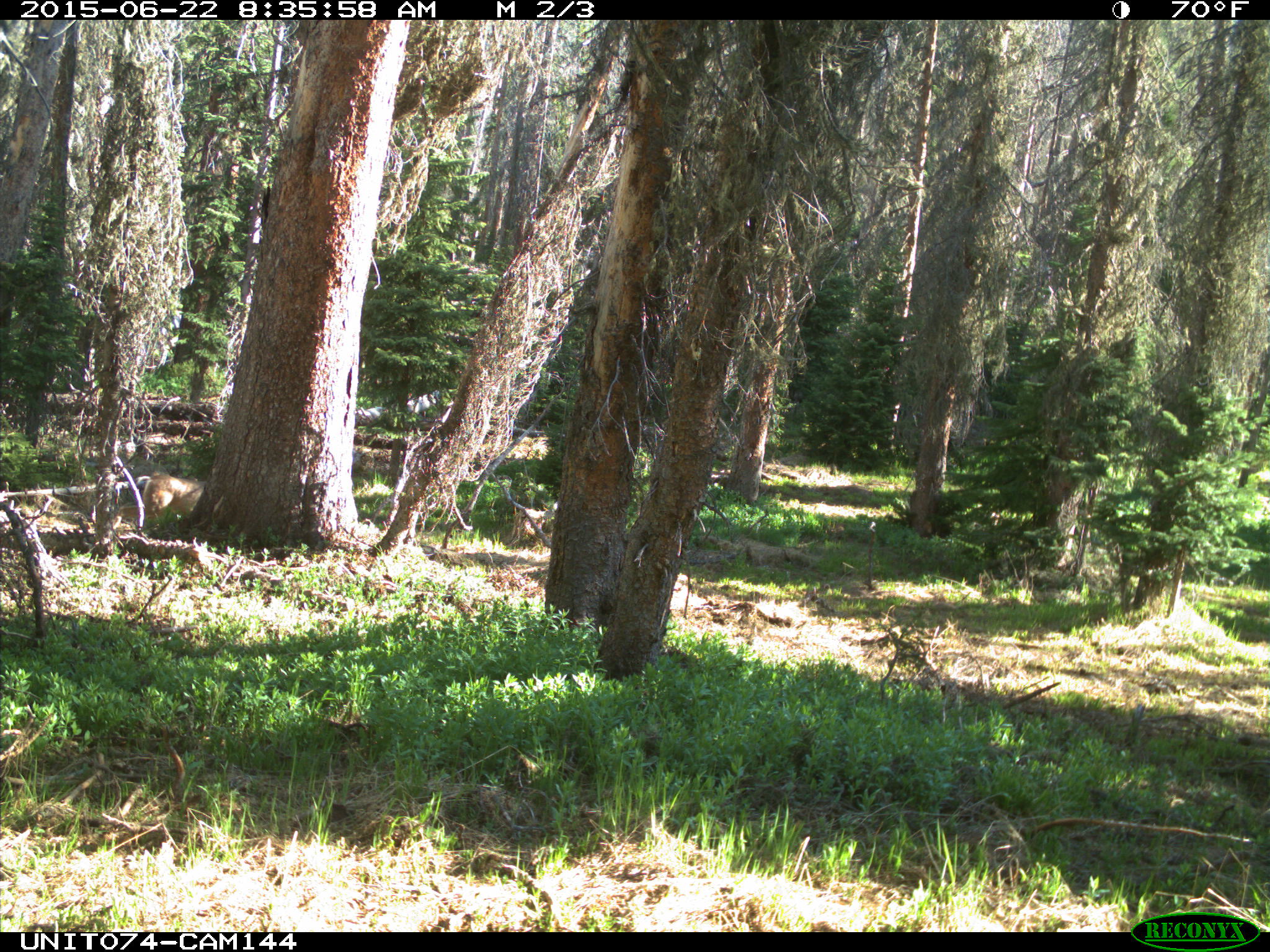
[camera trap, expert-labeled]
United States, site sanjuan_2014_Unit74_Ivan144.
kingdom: Animalia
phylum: Chordata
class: Mammalia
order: Artiodactyla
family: Cervidae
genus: Odocoileus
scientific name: Odocoileus hemionus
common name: mule deer